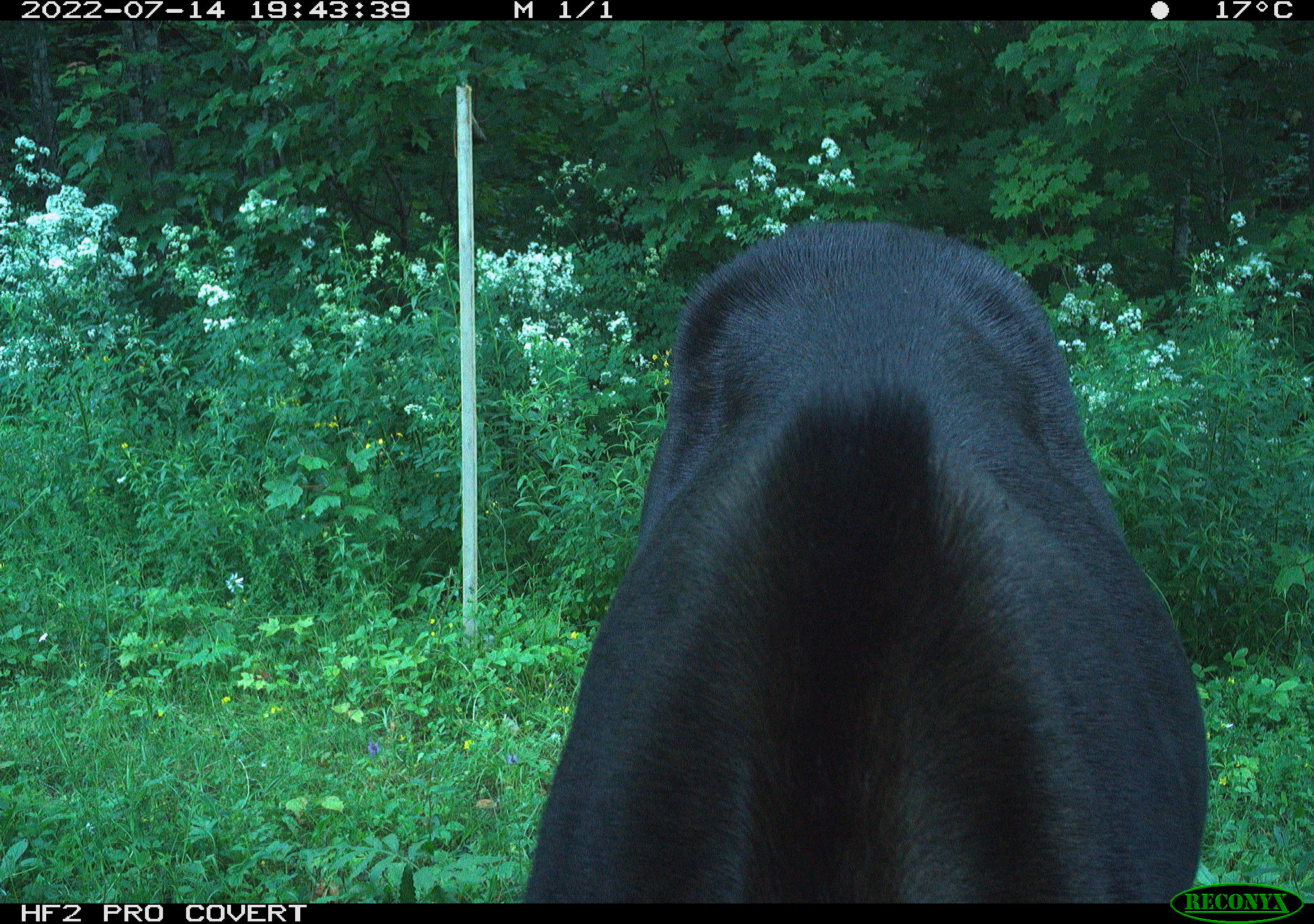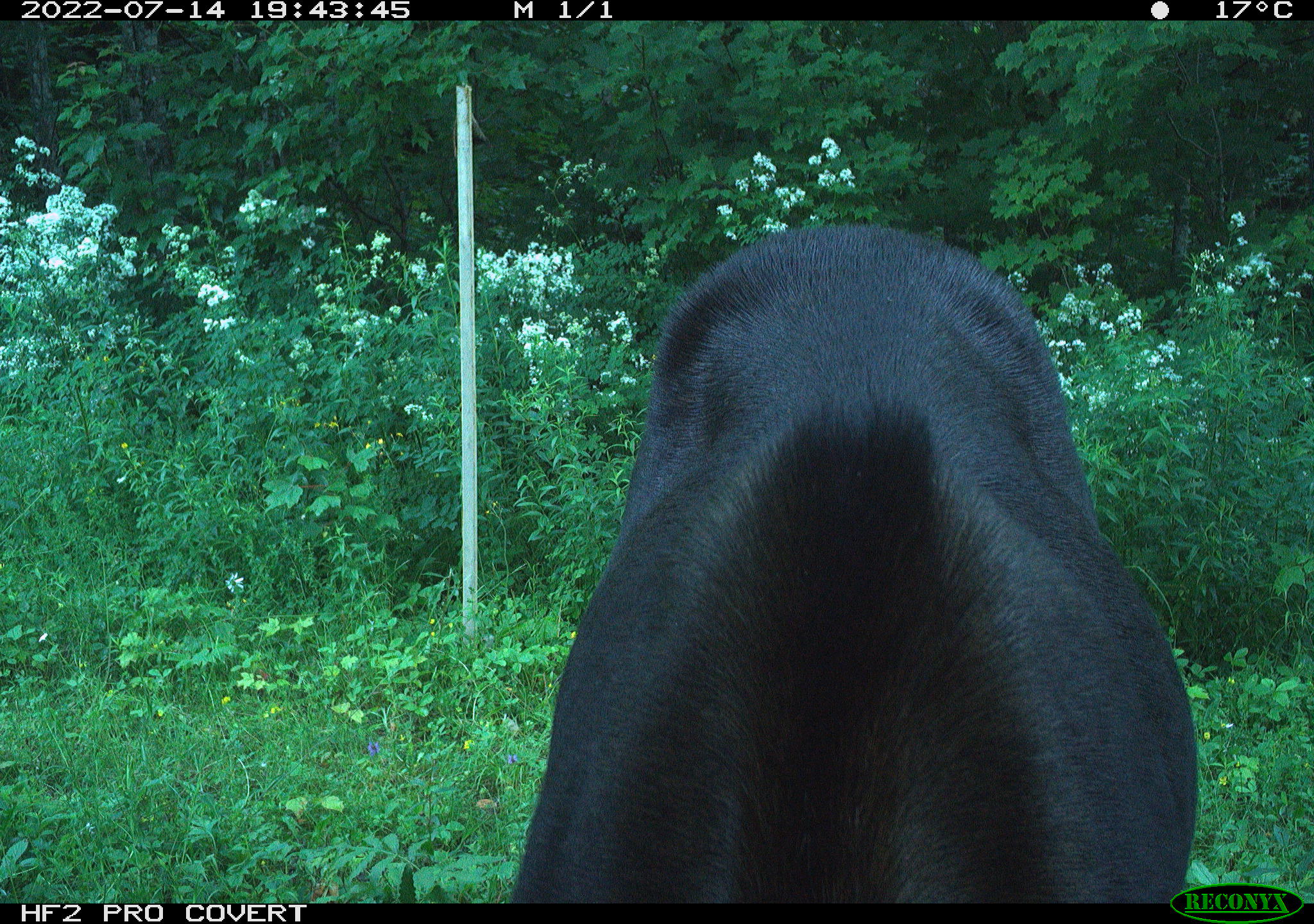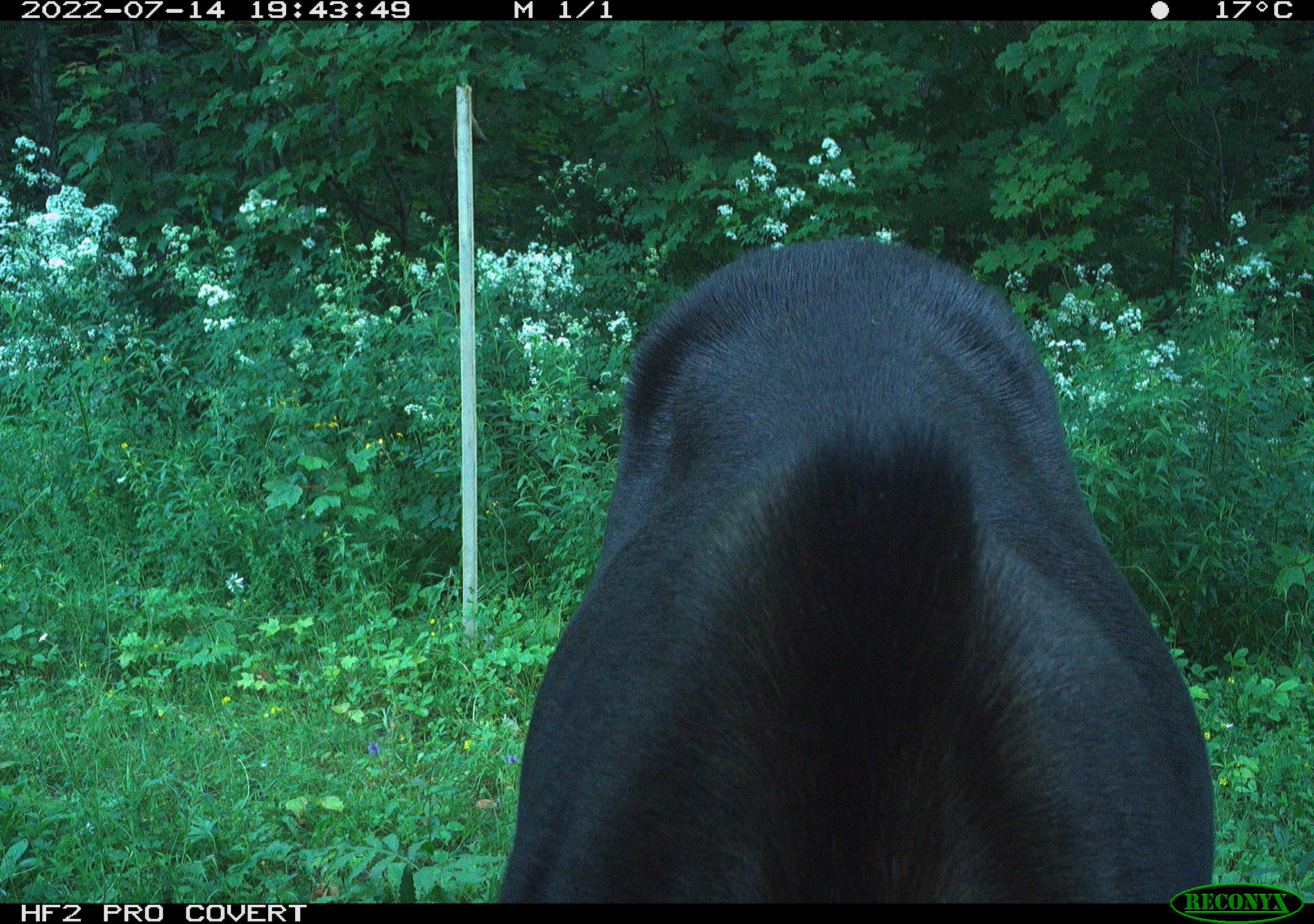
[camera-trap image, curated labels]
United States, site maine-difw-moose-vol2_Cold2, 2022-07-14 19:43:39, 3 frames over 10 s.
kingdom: Animalia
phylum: Chordata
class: Mammalia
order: Artiodactyla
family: Cervidae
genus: Alces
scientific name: Alces alces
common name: moose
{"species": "moose (Alces alces)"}